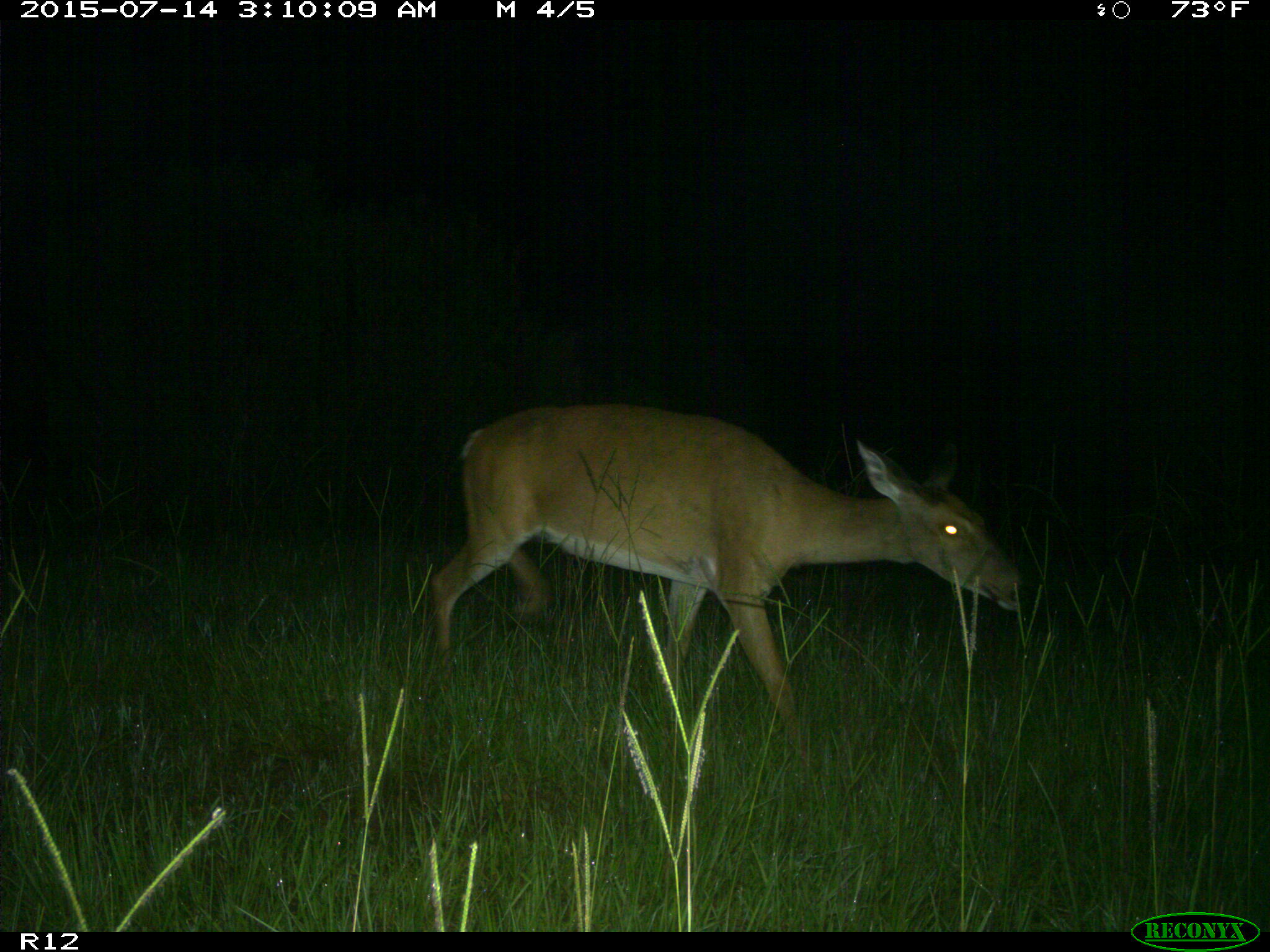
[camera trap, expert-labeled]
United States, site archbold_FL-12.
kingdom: Animalia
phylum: Chordata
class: Mammalia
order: Artiodactyla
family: Cervidae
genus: Odocoileus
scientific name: Odocoileus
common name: deer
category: unidentified deer